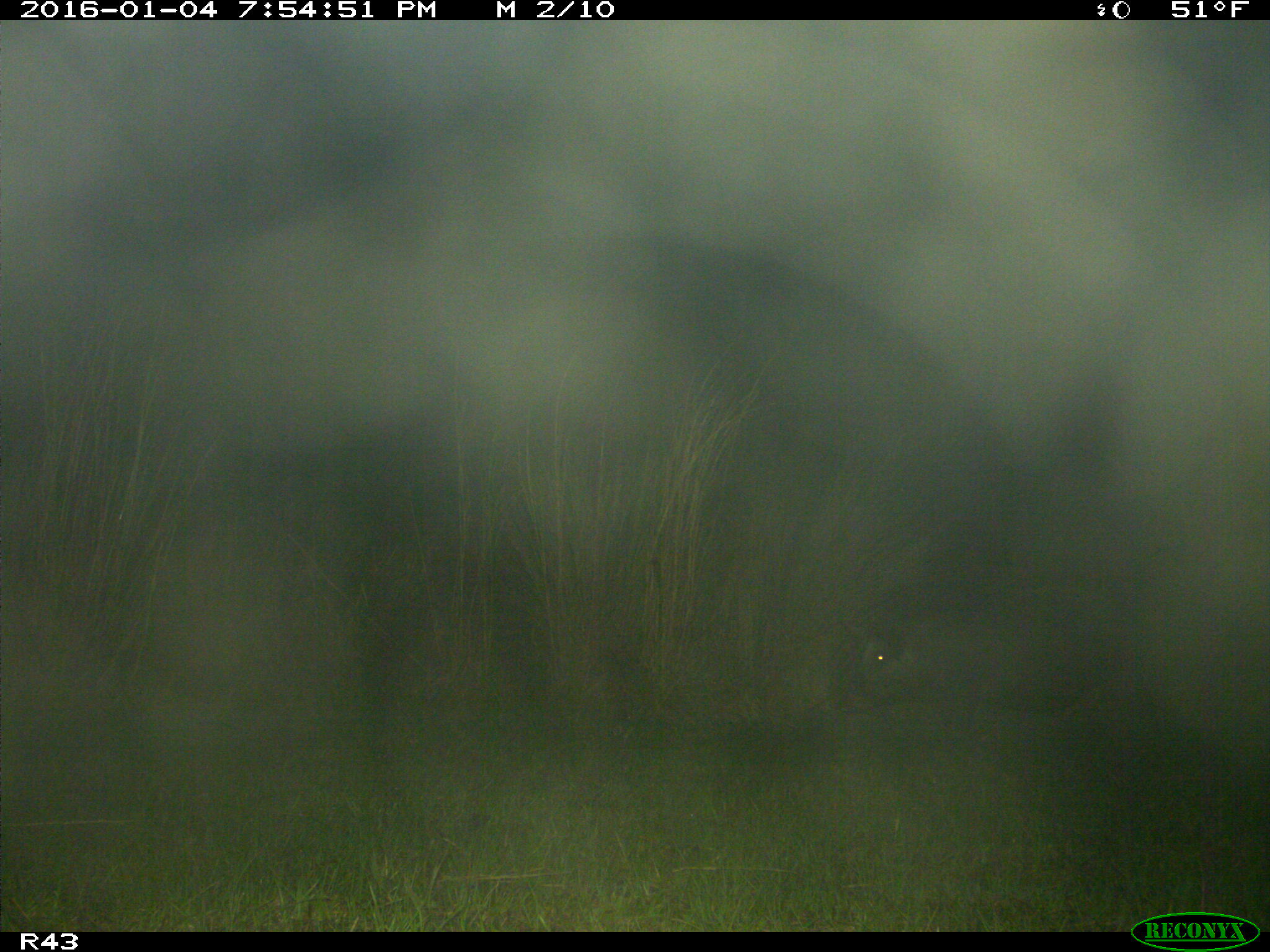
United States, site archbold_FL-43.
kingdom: Animalia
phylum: Chordata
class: Mammalia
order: Artiodactyla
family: Suidae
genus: Sus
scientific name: Sus scrofa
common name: wild boar